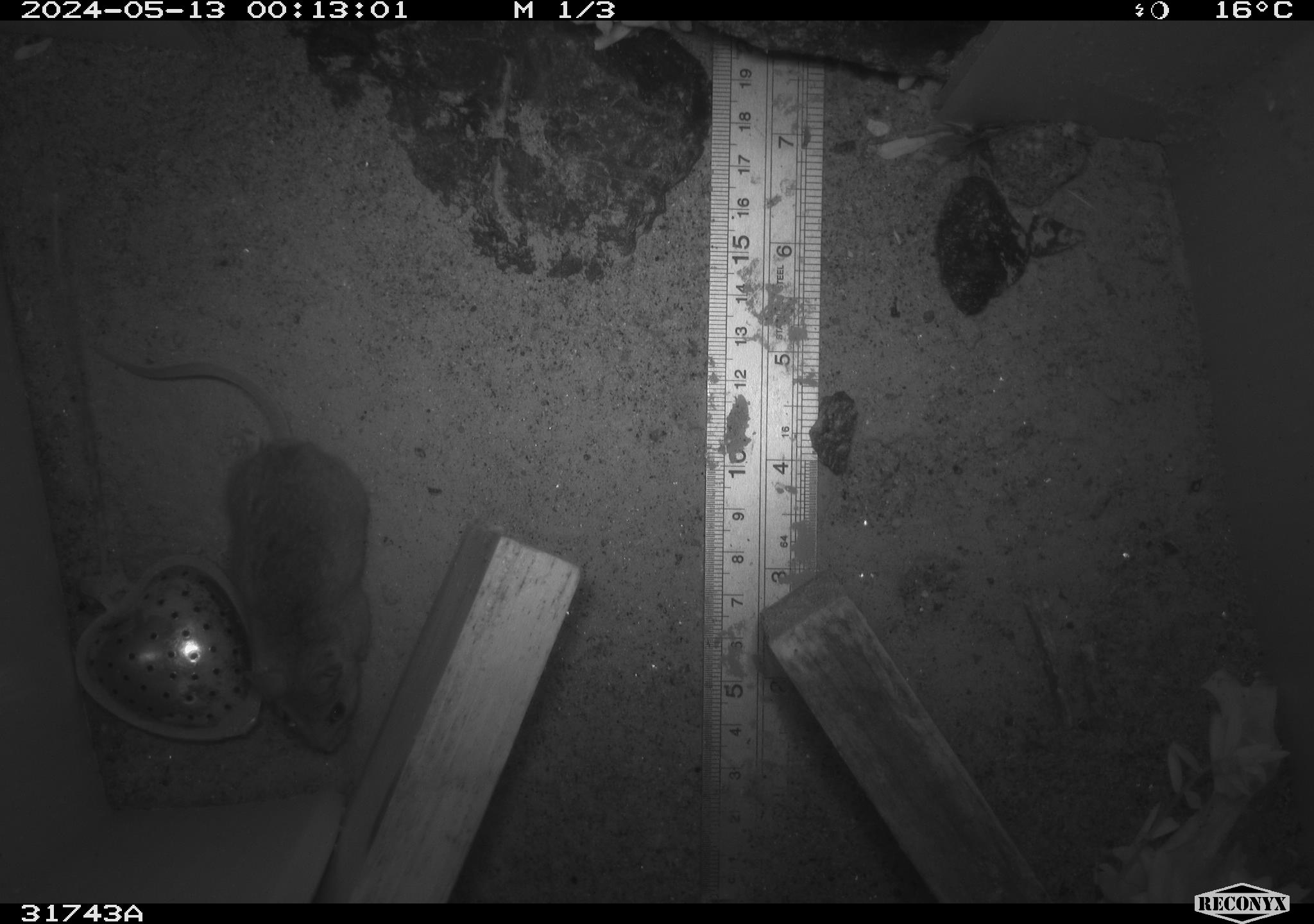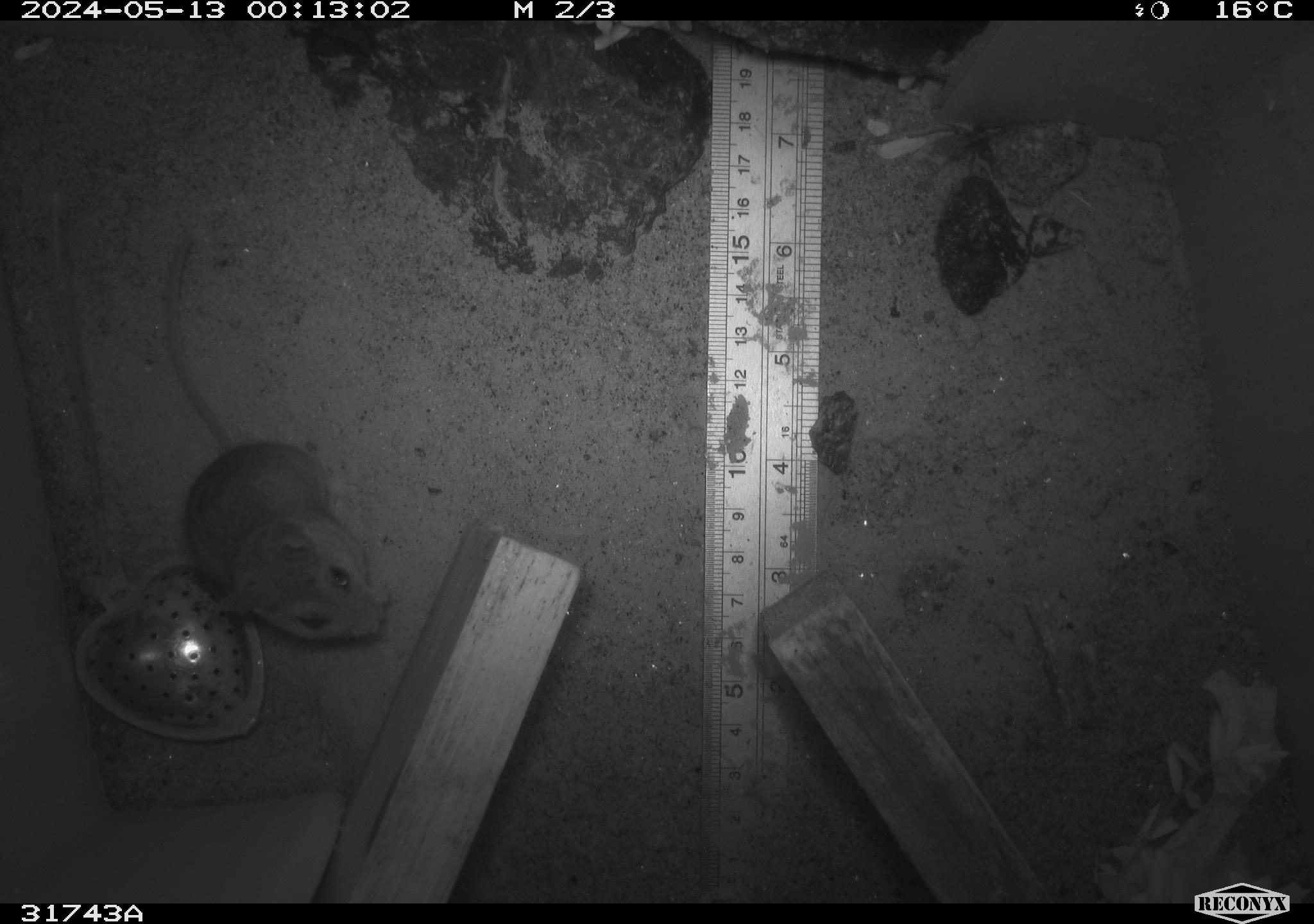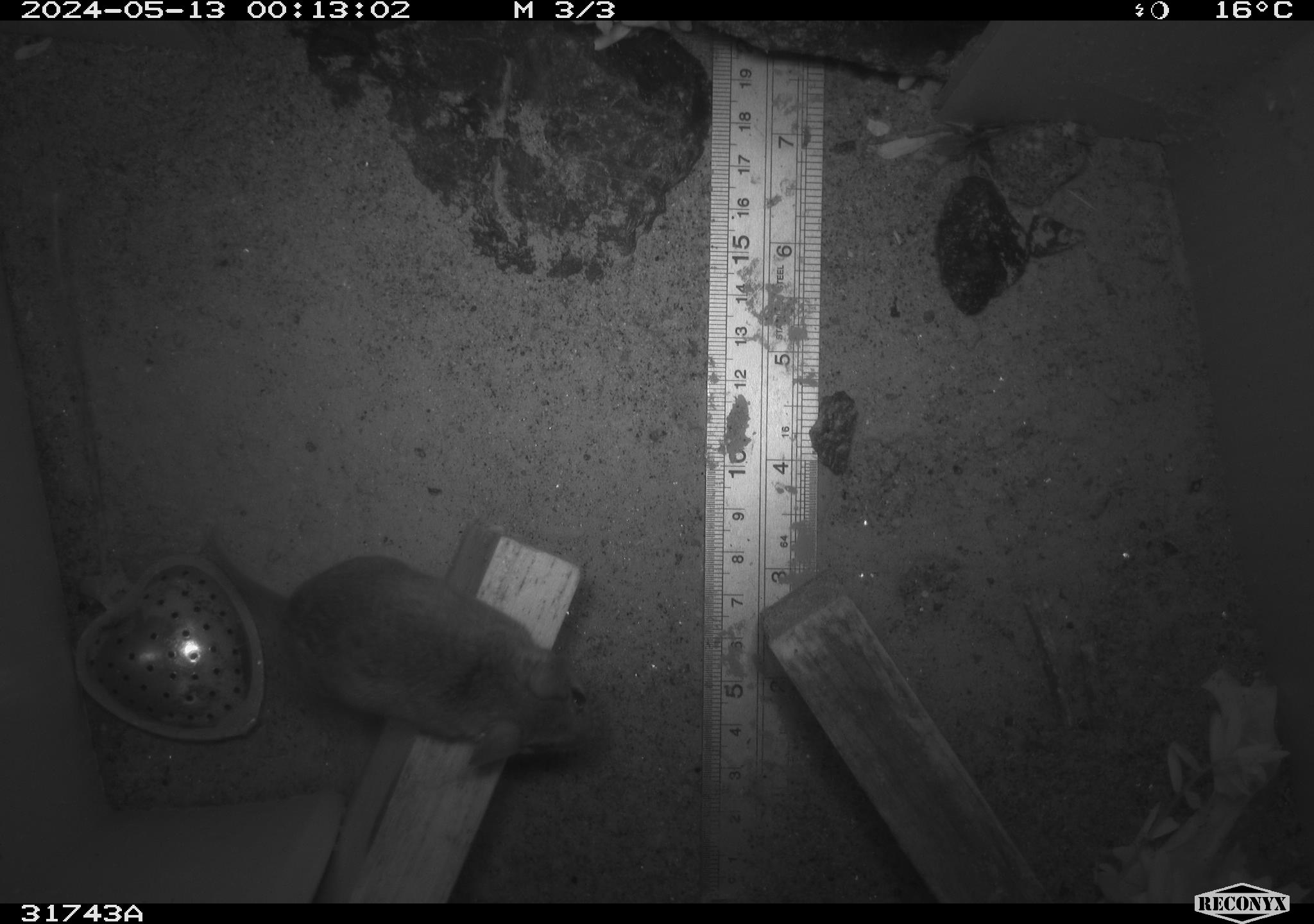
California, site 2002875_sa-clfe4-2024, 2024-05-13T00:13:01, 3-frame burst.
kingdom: Animalia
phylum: Chordata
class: Mammalia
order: Rodentia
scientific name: Rodentia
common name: mouse species